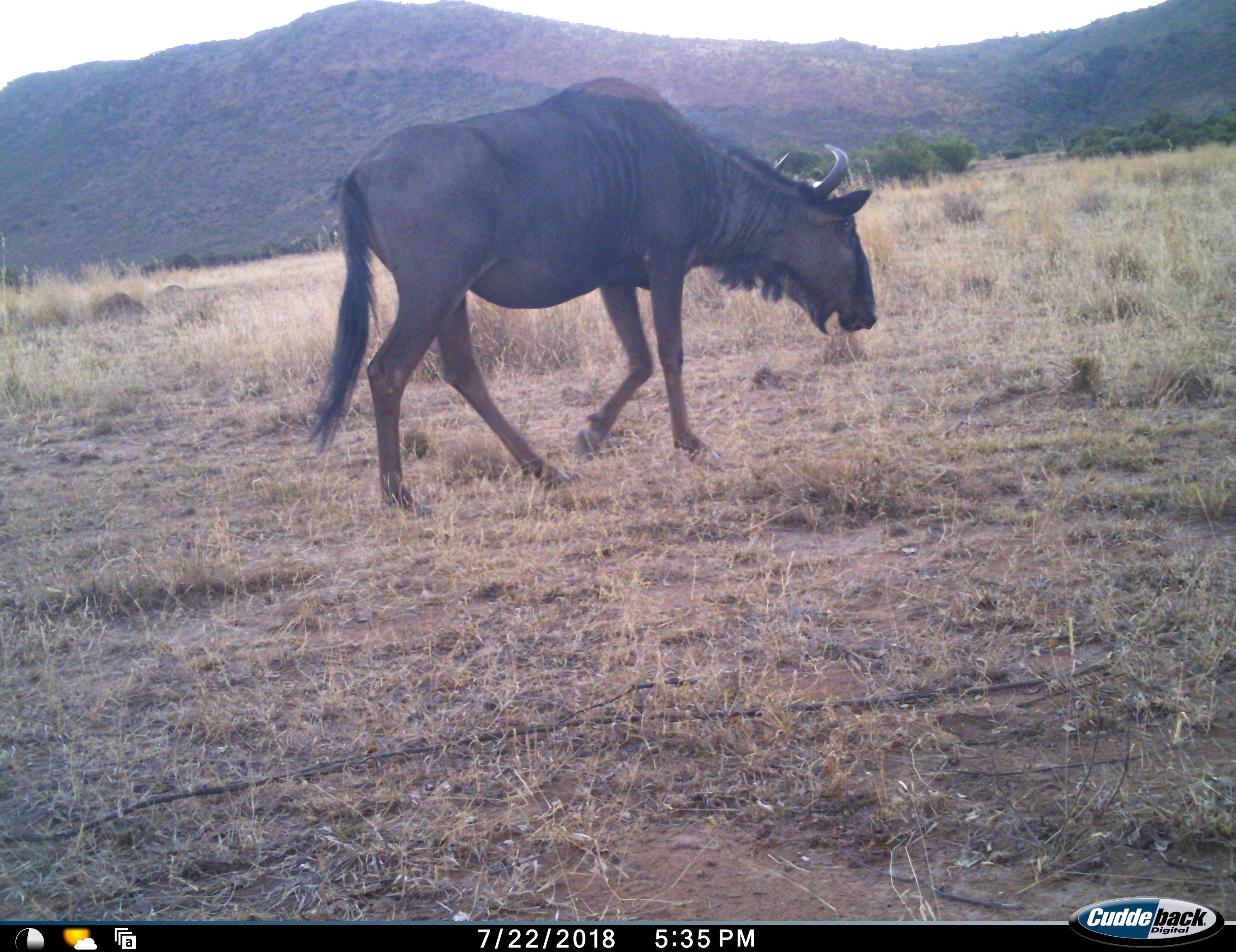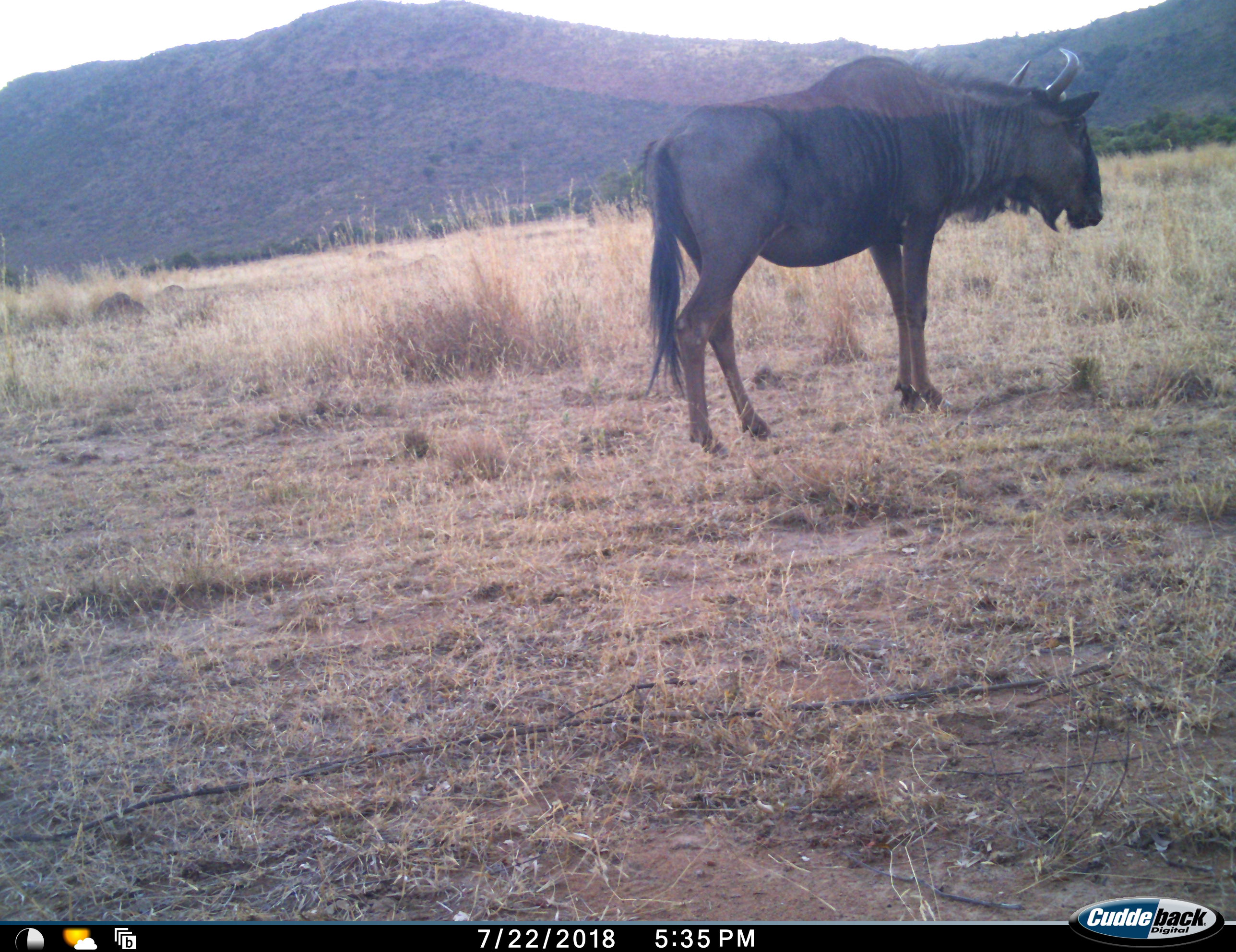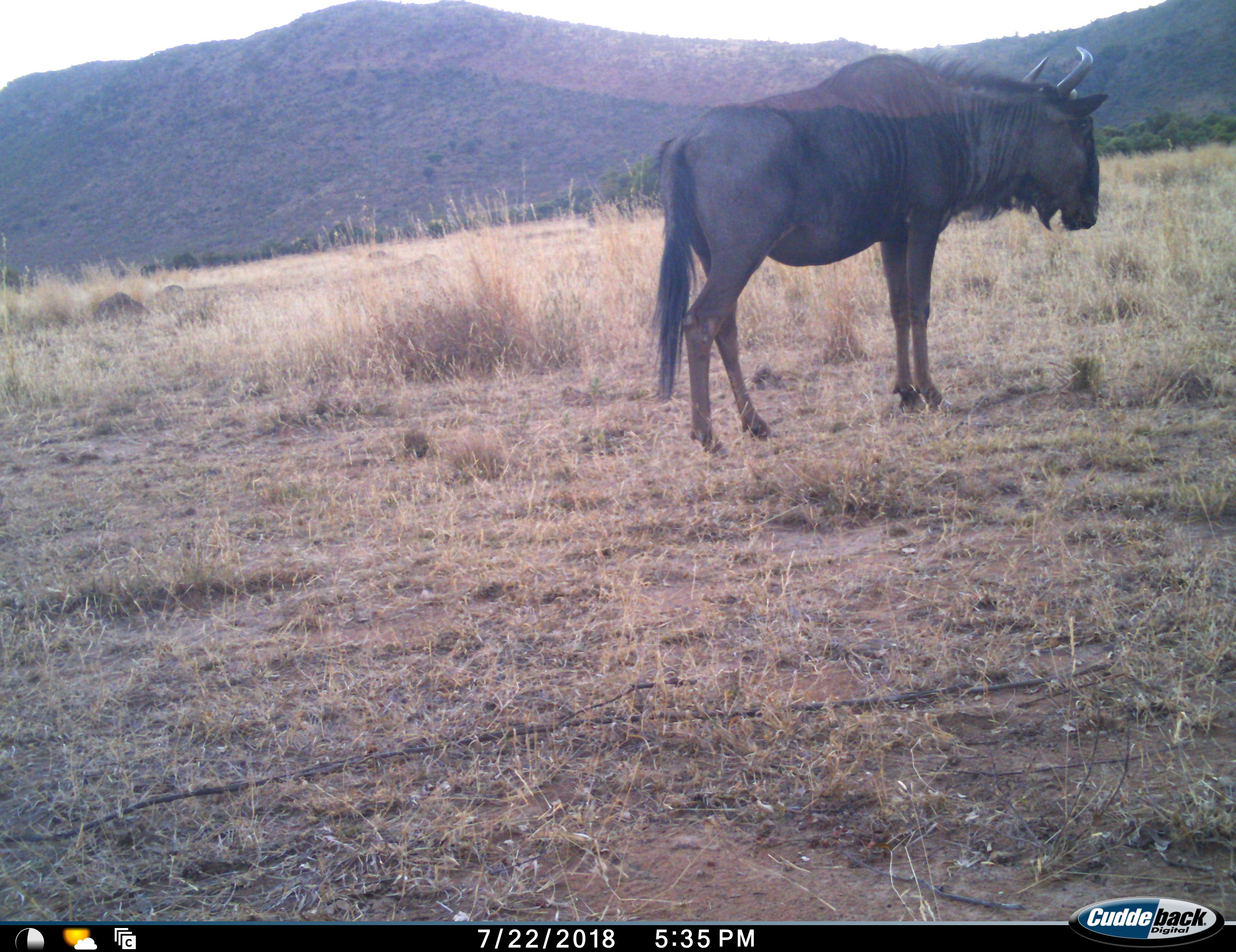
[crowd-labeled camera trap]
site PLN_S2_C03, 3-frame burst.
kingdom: Animalia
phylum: Chordata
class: Mammalia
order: Artiodactyla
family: Bovidae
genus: Connochaetes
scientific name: Connochaetes taurinus taurinus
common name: blue wildebeest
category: wildebeestblue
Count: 1.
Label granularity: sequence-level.